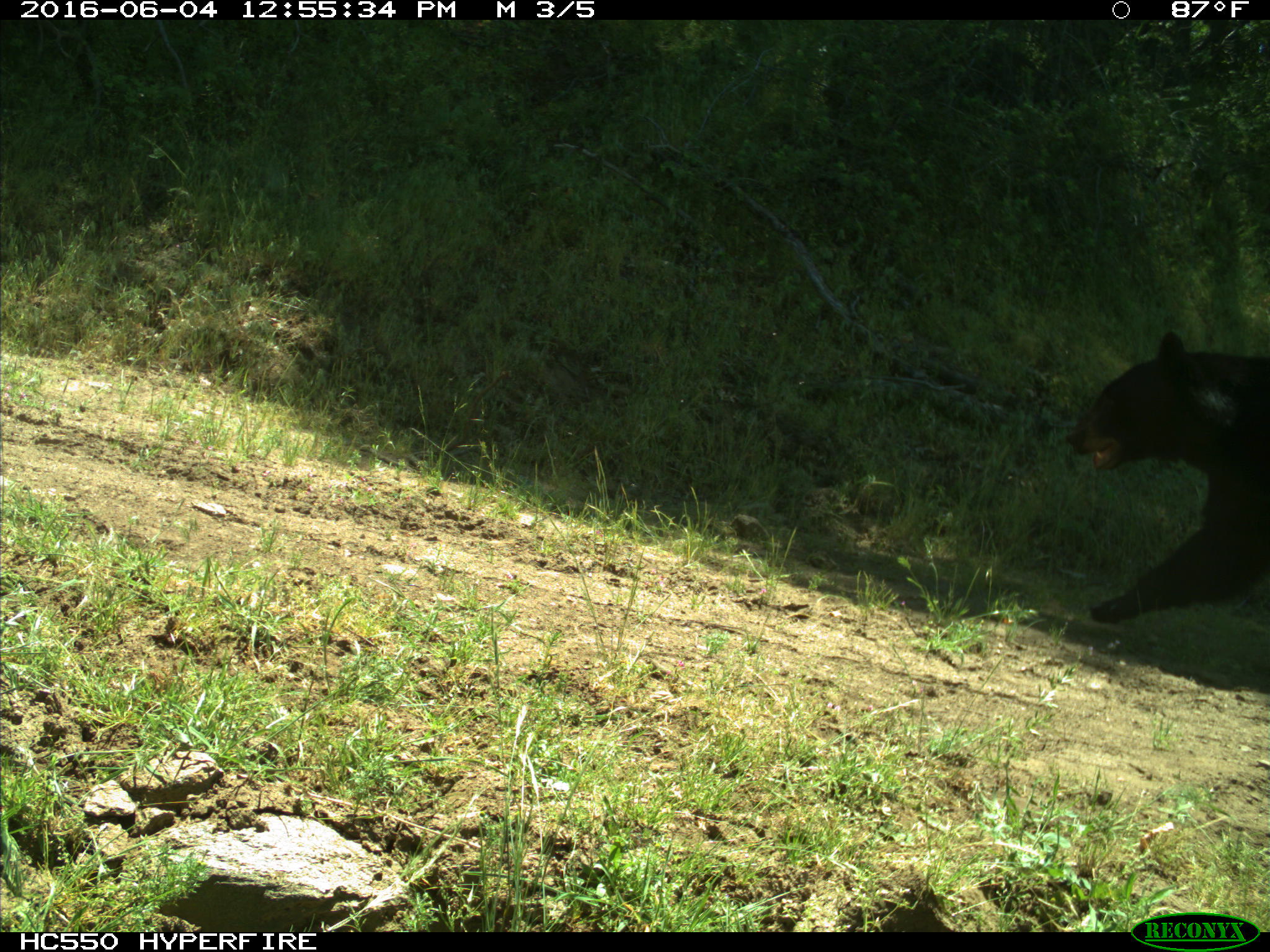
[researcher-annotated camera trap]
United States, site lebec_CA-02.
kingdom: Animalia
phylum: Chordata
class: Mammalia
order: Carnivora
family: Ursidae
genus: Ursus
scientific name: Ursus americanus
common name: american black bear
Ursus americanus (american black bear).